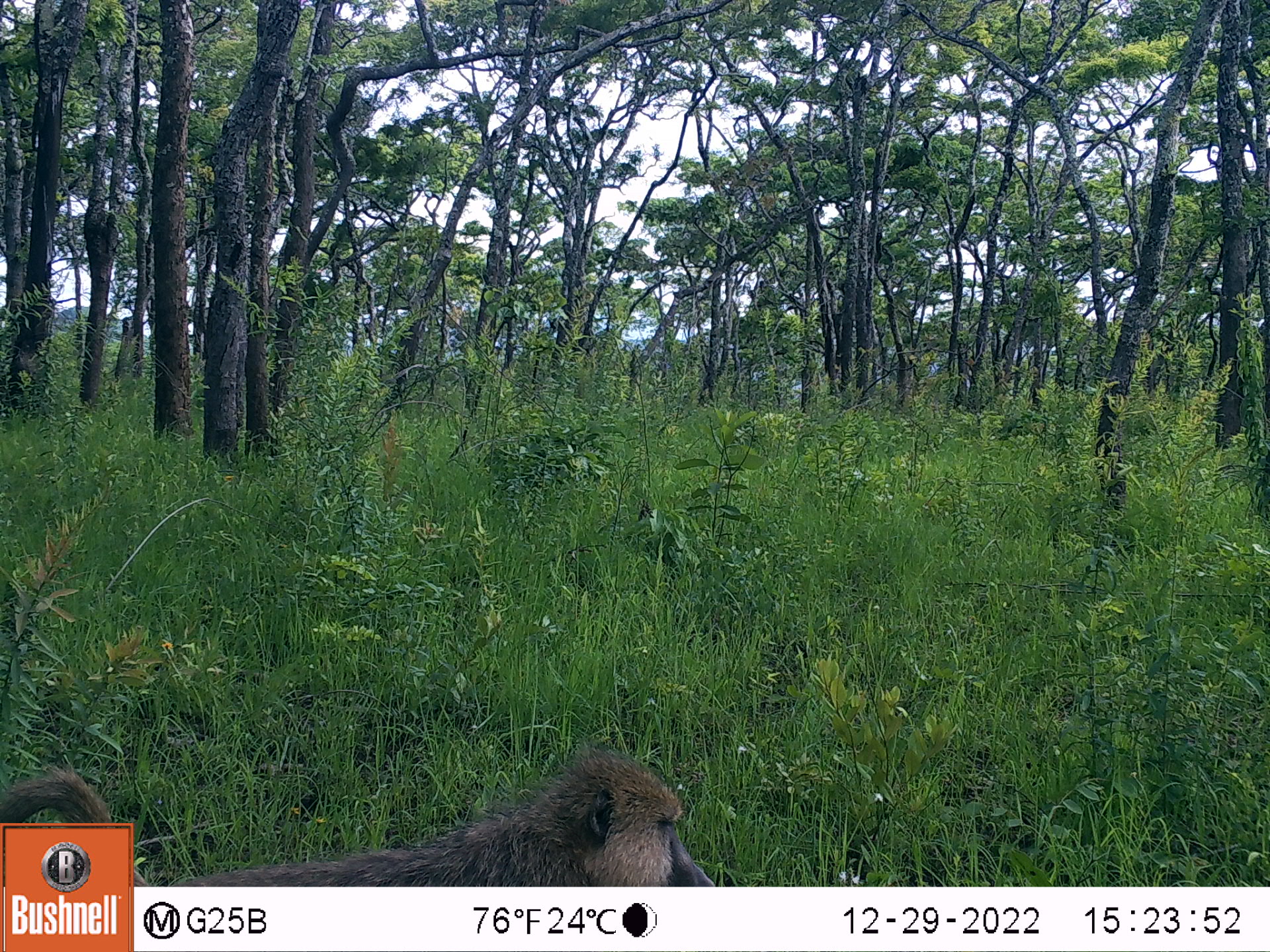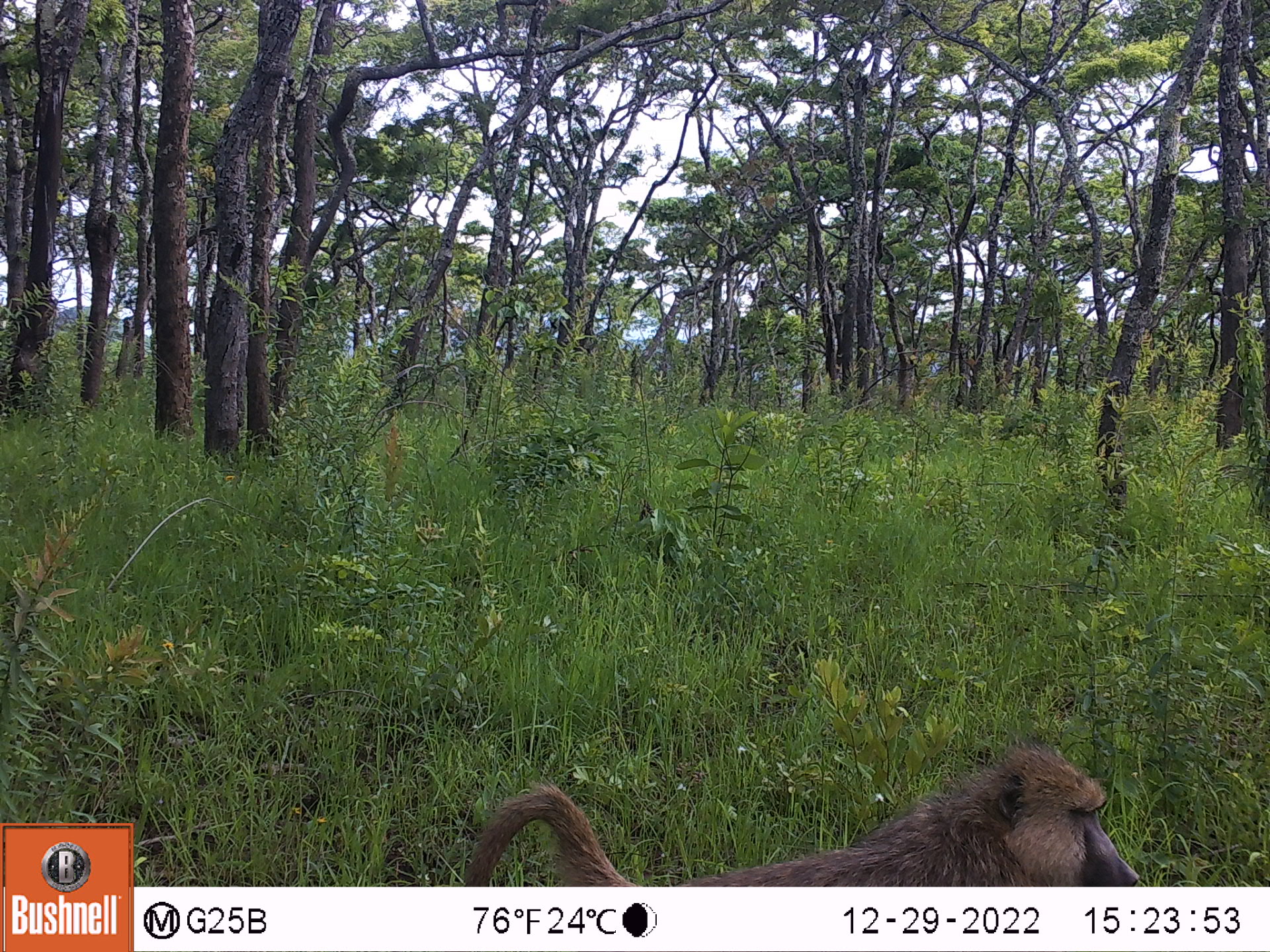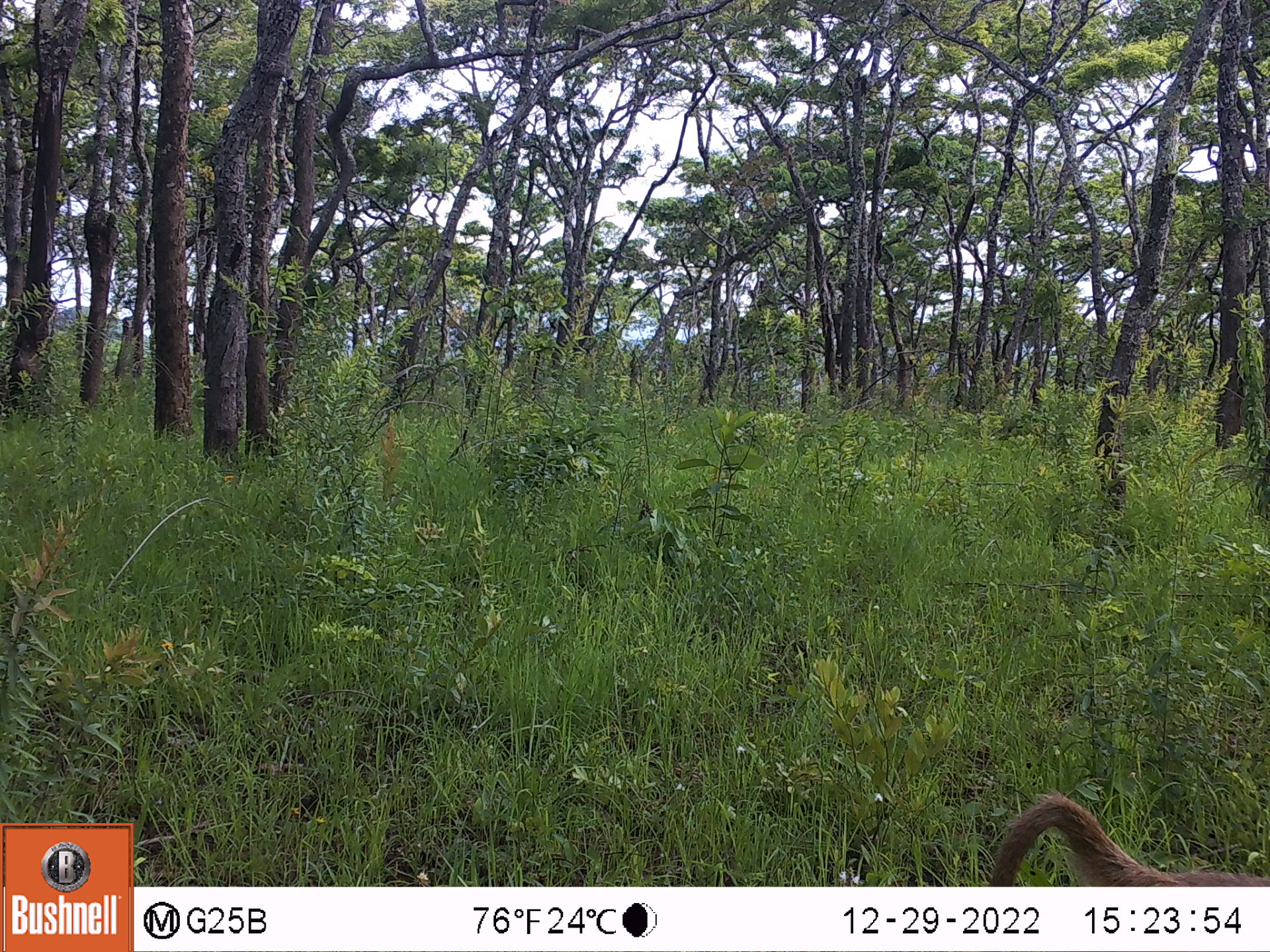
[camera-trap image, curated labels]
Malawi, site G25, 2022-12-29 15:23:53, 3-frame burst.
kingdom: Animalia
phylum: Chordata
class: Mammalia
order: Primates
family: Cercopithecidae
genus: Papio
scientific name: Papio cynocephalus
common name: yellow baboon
Yellow baboon (Papio cynocephalus), count 1.